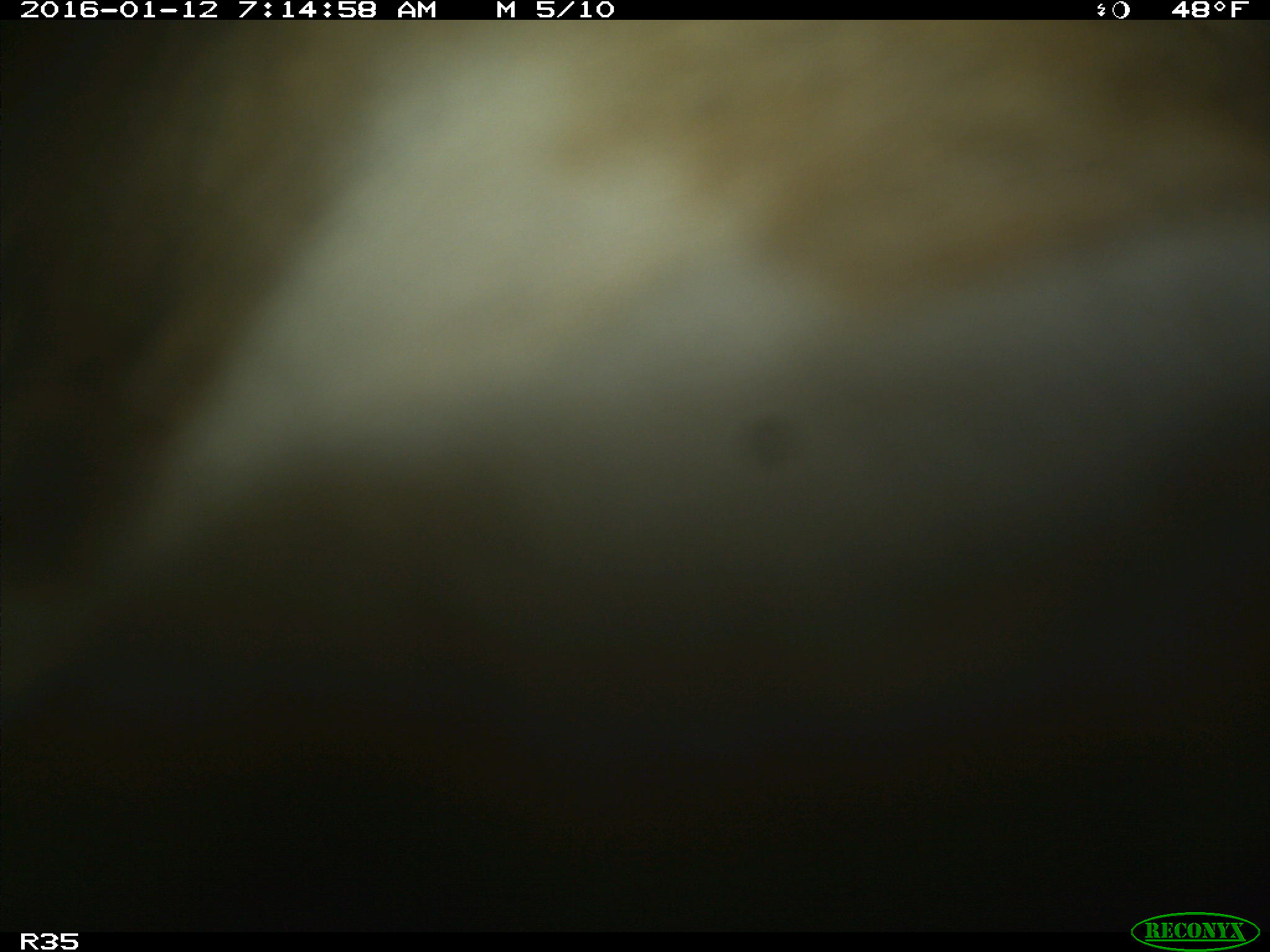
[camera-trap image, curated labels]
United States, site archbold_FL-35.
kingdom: Animalia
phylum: Chordata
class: Mammalia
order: Artiodactyla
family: Bovidae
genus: Bos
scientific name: Bos taurus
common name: domestic cow